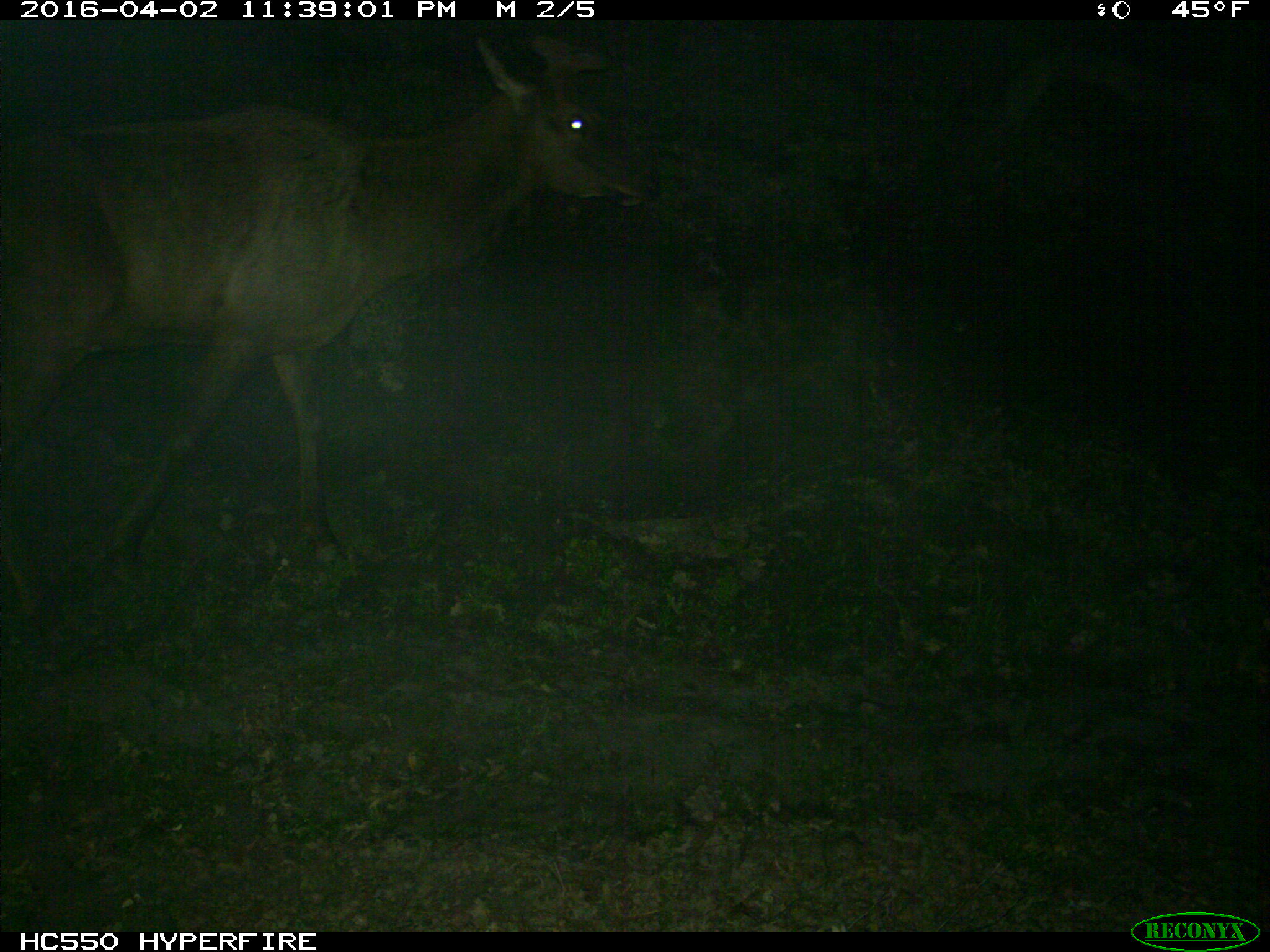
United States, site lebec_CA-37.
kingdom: Animalia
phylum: Chordata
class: Mammalia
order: Artiodactyla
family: Cervidae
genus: Cervus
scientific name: Cervus canadensis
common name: elk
Cervus canadensis (elk).